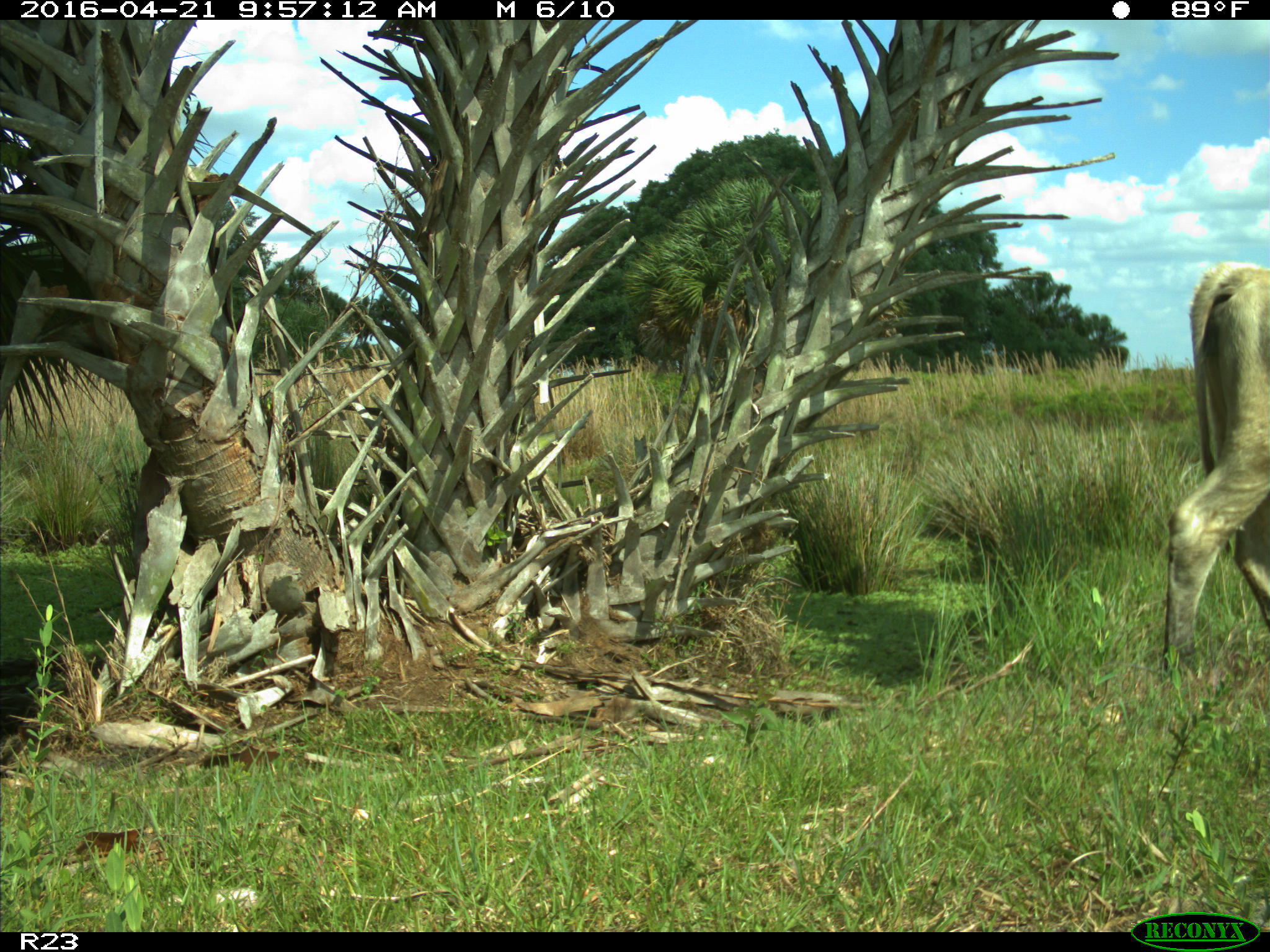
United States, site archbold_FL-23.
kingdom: Animalia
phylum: Chordata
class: Mammalia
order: Artiodactyla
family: Bovidae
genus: Bos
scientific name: Bos taurus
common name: domestic cow